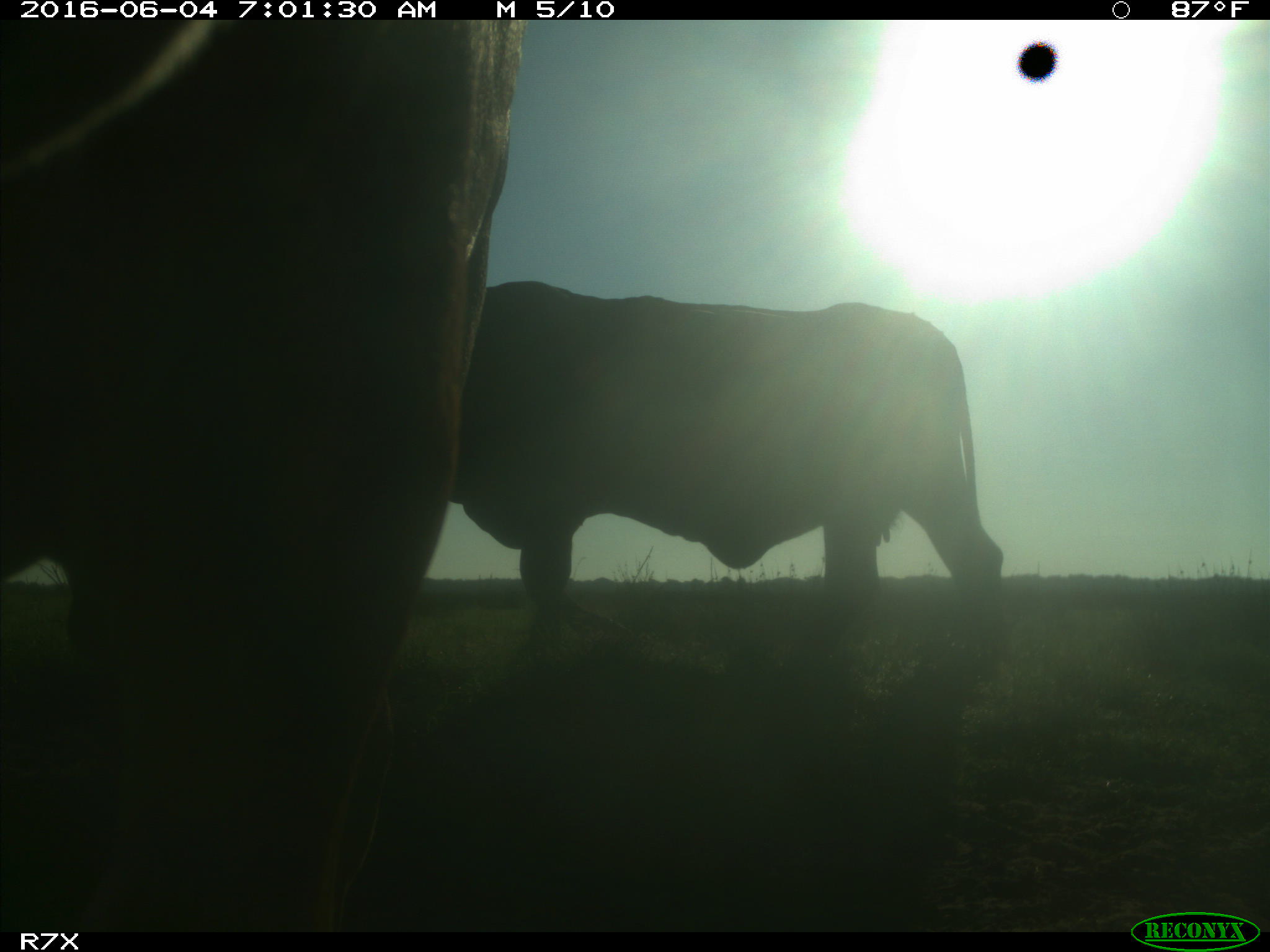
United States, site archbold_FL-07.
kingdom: Animalia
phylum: Chordata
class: Mammalia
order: Artiodactyla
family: Bovidae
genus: Bos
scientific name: Bos taurus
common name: domestic cow